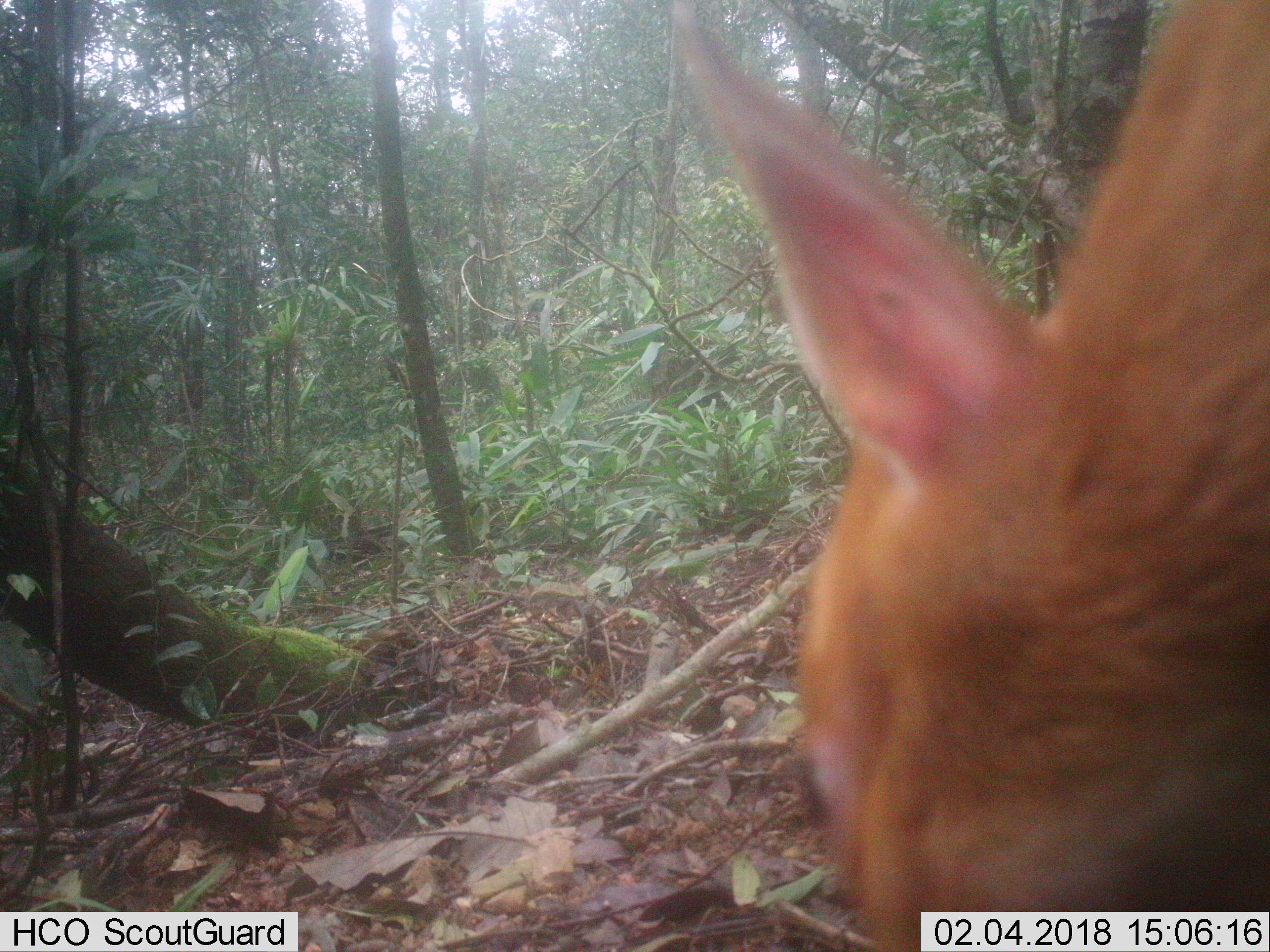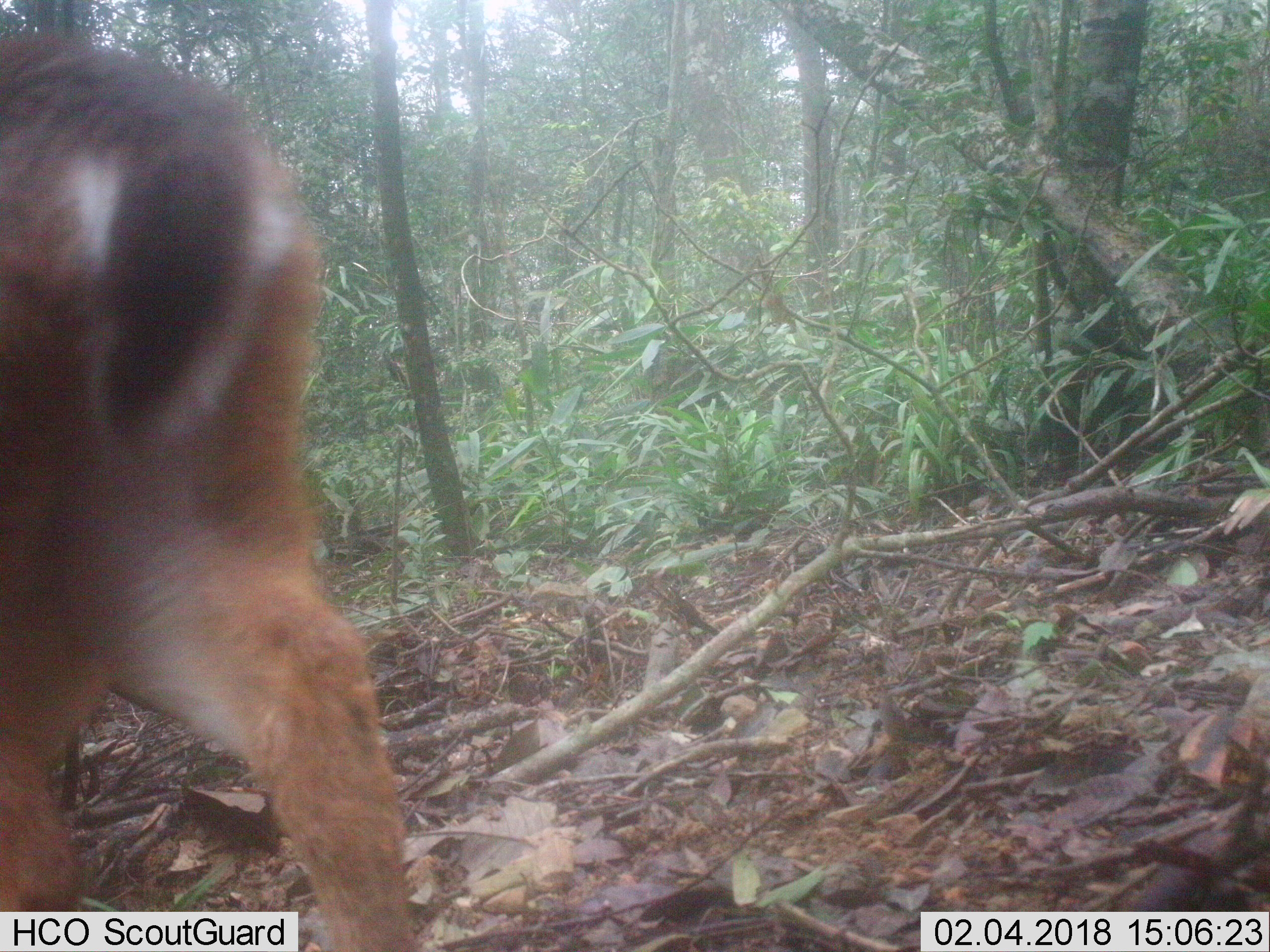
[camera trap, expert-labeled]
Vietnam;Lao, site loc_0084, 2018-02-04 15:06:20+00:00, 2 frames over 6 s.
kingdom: Animalia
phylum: Chordata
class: Mammalia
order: Artiodactyla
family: Cervidae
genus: Muntiacus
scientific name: Muntiacus vuquangensis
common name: large-antlered muntjac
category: large antlered muntjac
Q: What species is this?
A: Large antlered muntjac (large-antlered muntjac) (Muntiacus vuquangensis).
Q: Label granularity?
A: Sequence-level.